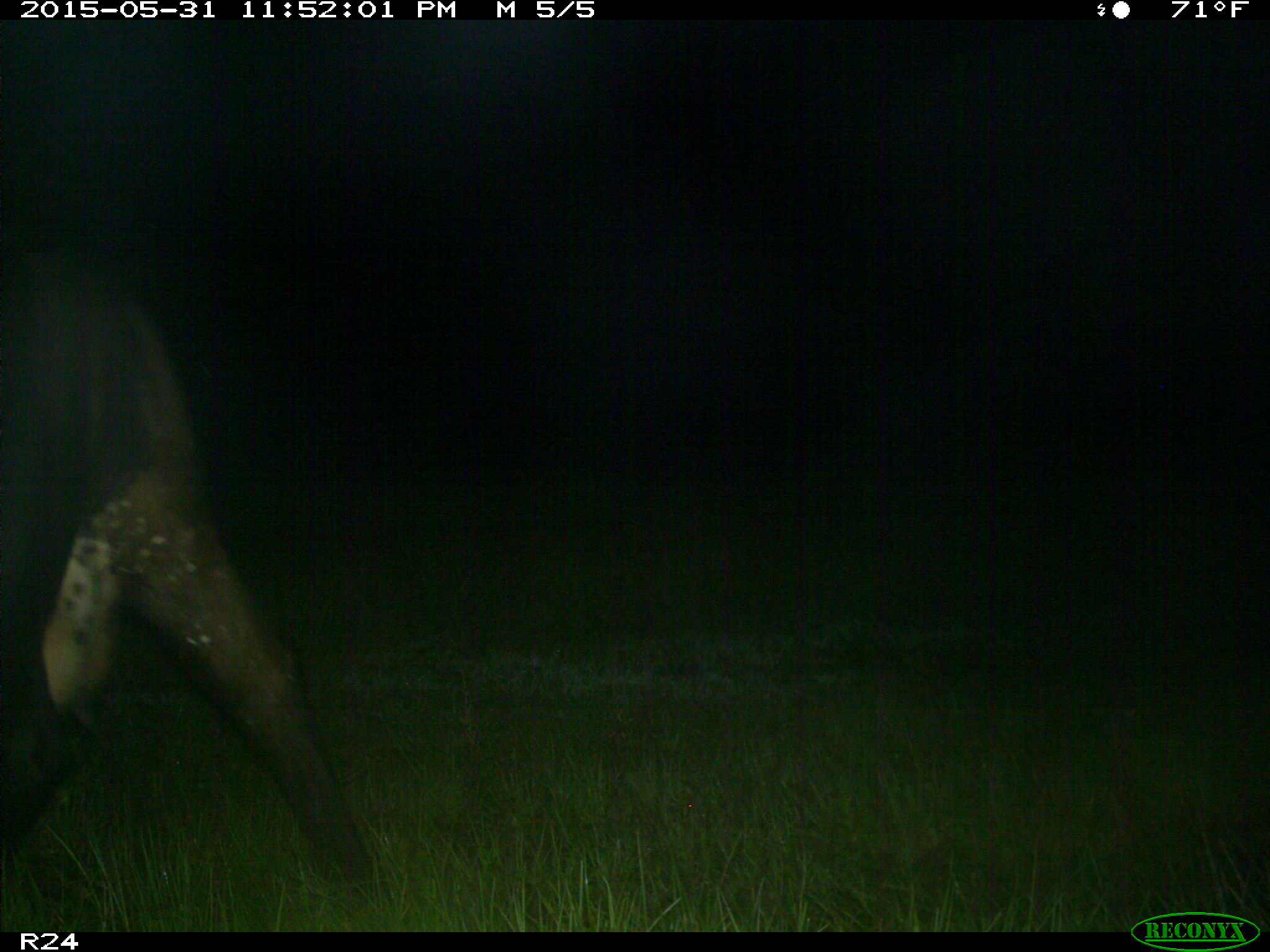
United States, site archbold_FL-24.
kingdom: Animalia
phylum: Chordata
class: Mammalia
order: Artiodactyla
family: Bovidae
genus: Bos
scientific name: Bos taurus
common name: domestic cow